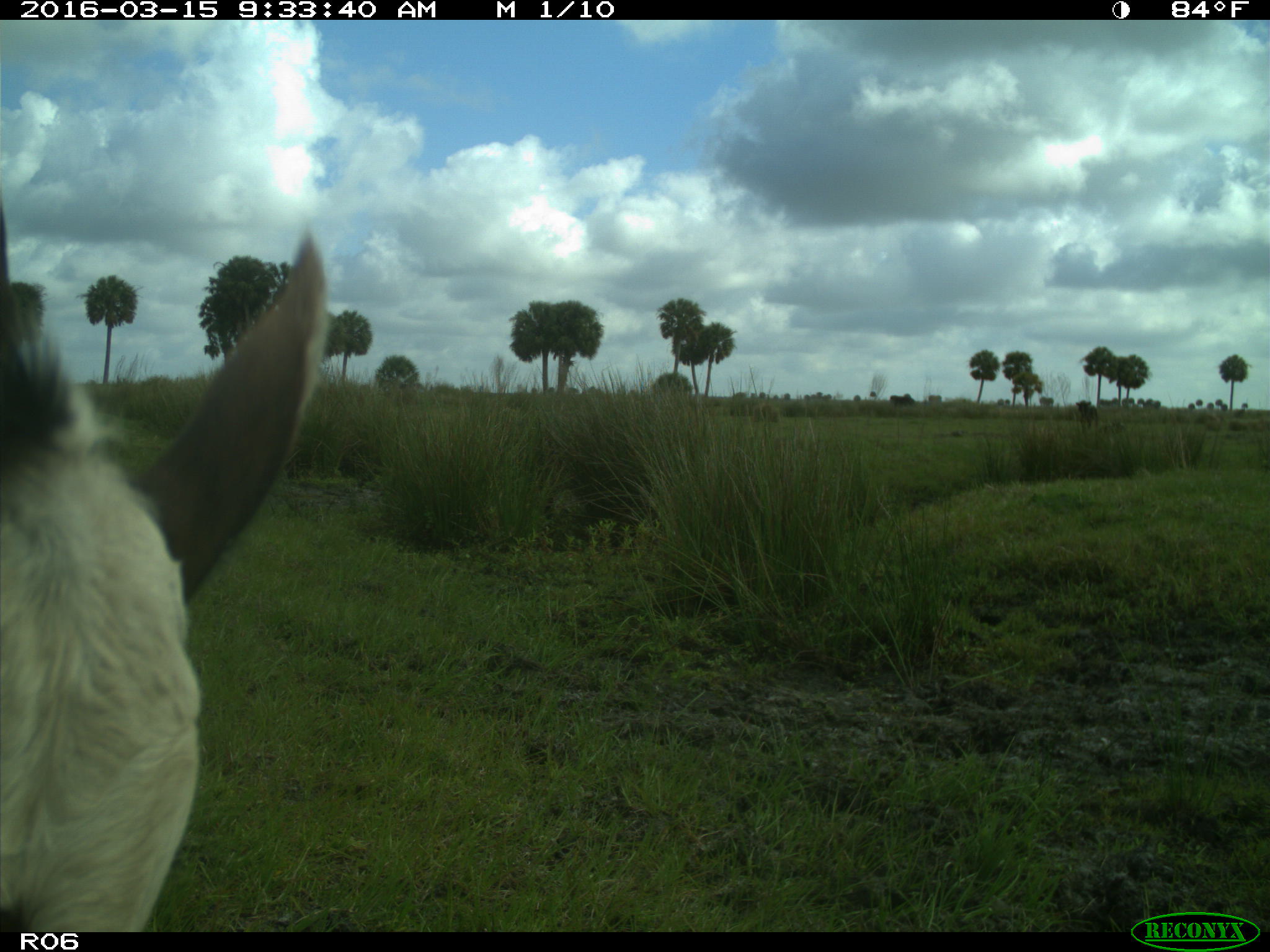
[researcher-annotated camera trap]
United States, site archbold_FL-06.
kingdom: Animalia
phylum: Chordata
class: Mammalia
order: Artiodactyla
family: Bovidae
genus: Bos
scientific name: Bos taurus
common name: domestic cow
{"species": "Bos taurus (domestic cow)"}